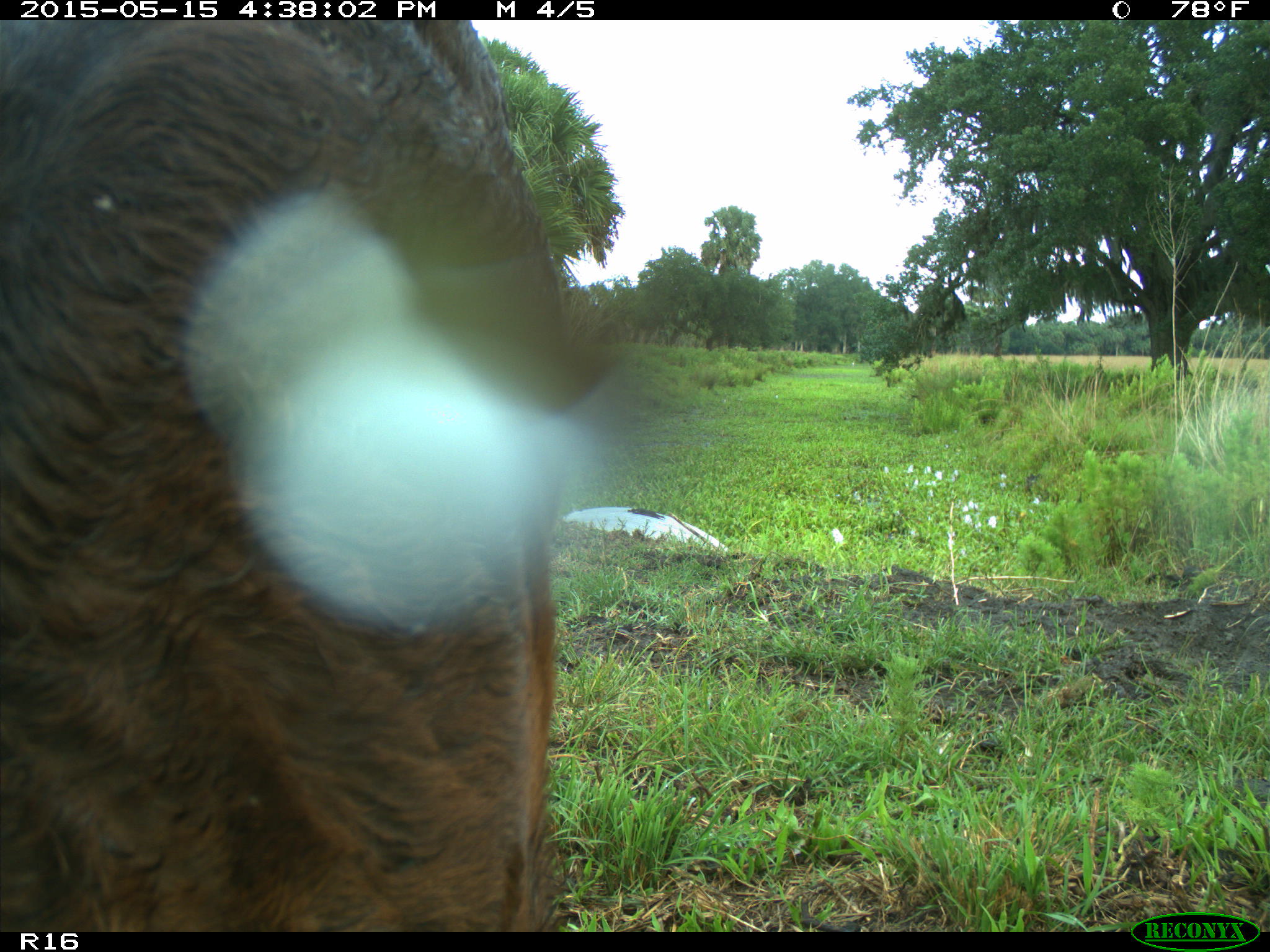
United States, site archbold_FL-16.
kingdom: Animalia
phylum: Chordata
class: Mammalia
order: Artiodactyla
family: Bovidae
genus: Bos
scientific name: Bos taurus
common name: domestic cow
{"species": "Bos taurus (domestic cow)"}